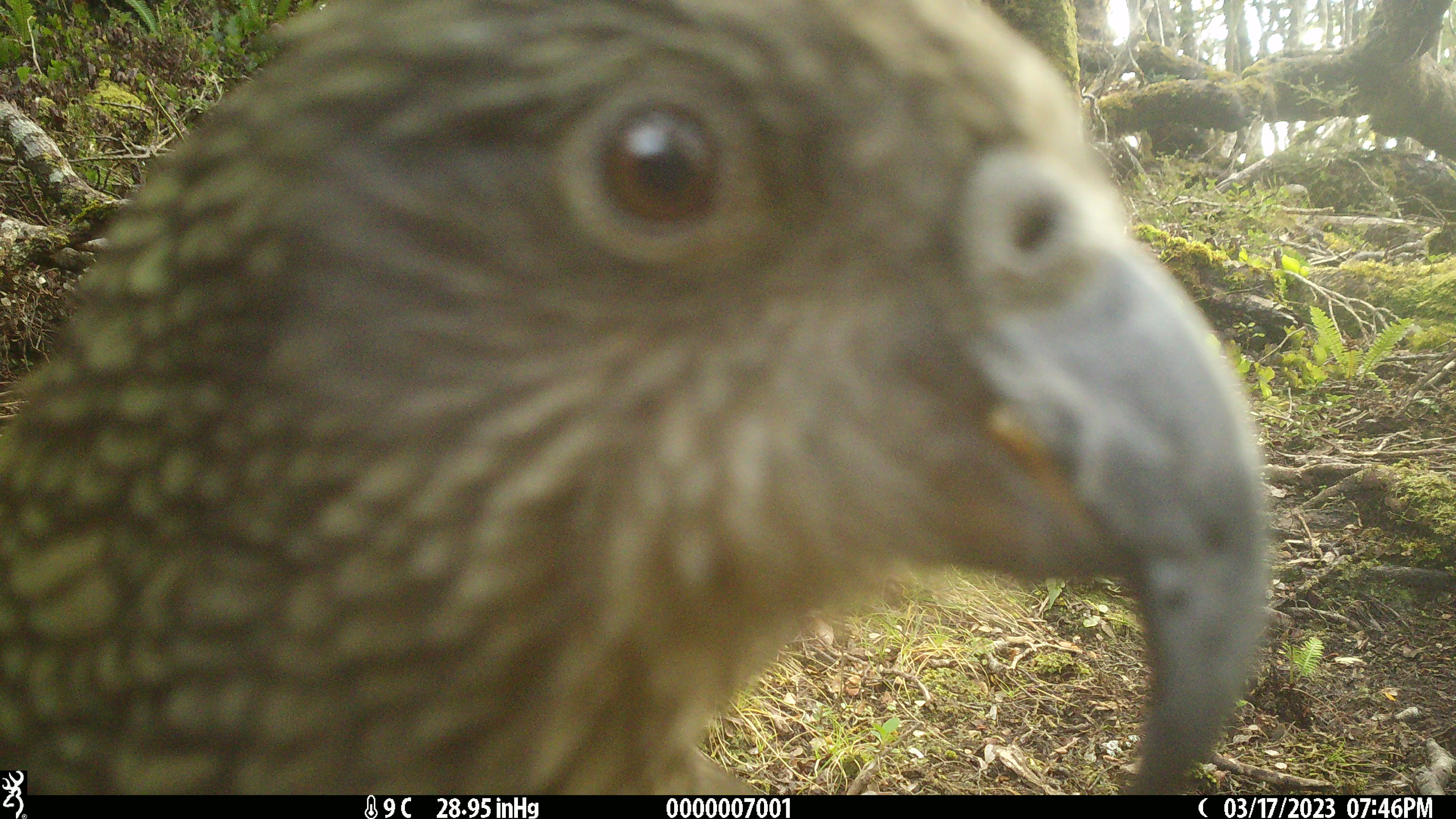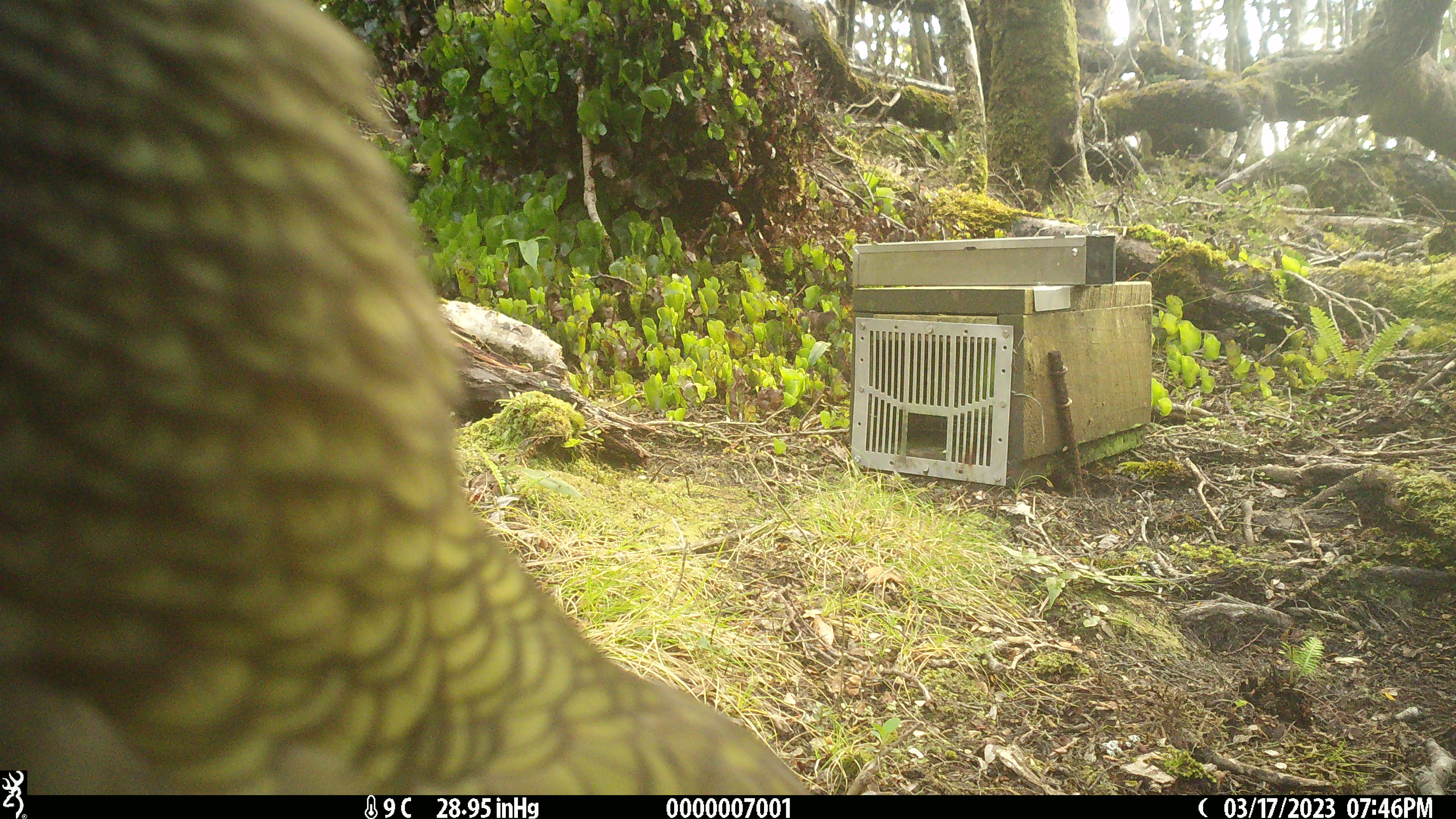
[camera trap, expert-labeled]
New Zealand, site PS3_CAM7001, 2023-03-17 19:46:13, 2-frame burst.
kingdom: Animalia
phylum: Chordata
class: Aves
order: Psittaciformes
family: Strigopidae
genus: Nestor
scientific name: Nestor notabilis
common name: kea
Kea (Nestor notabilis).